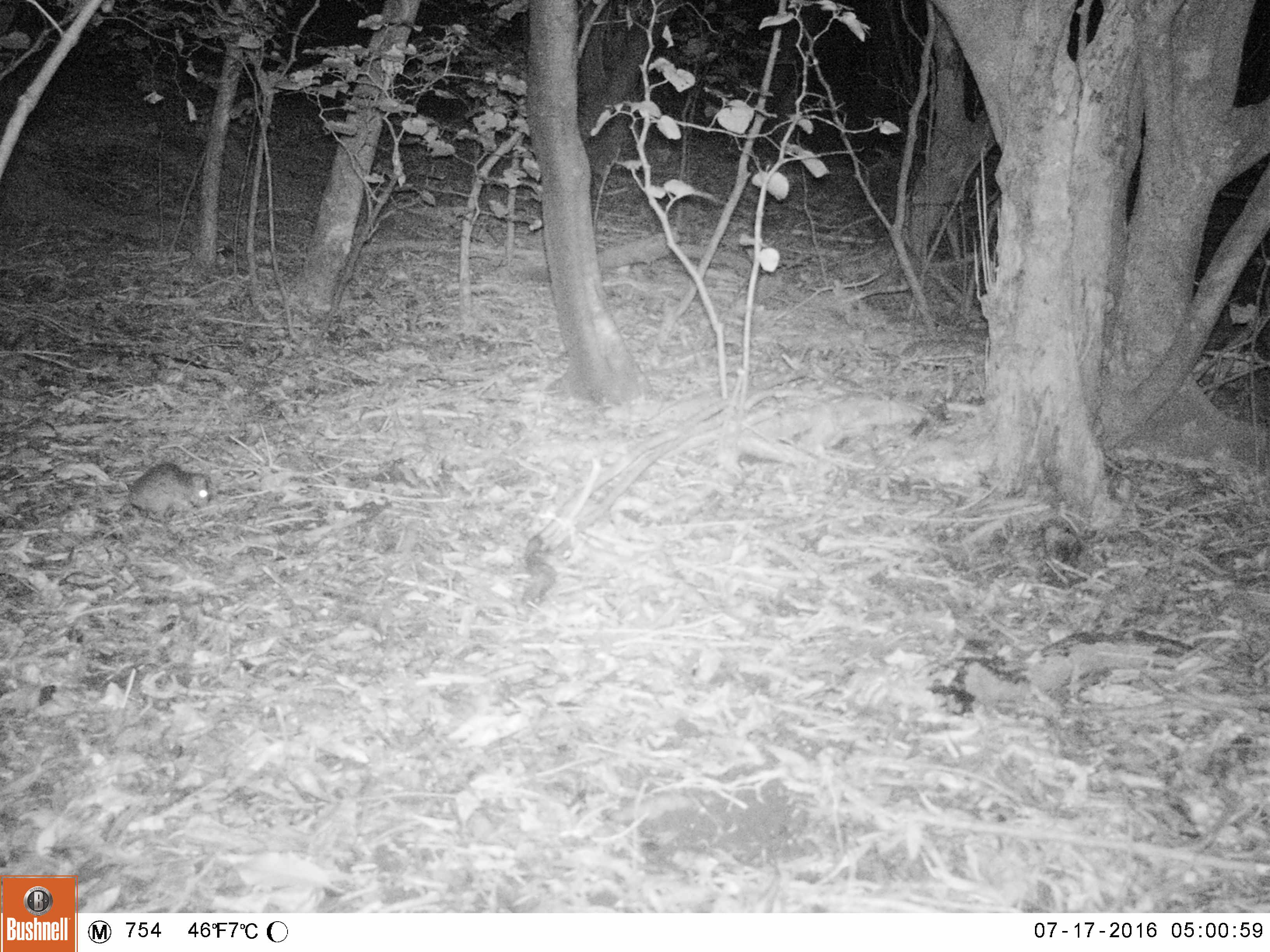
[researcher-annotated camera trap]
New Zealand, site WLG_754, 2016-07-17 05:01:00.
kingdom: Animalia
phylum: Chordata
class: Mammalia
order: Rodentia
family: Muridae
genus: Rattus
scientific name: Rattus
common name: rat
Rat (Rattus).